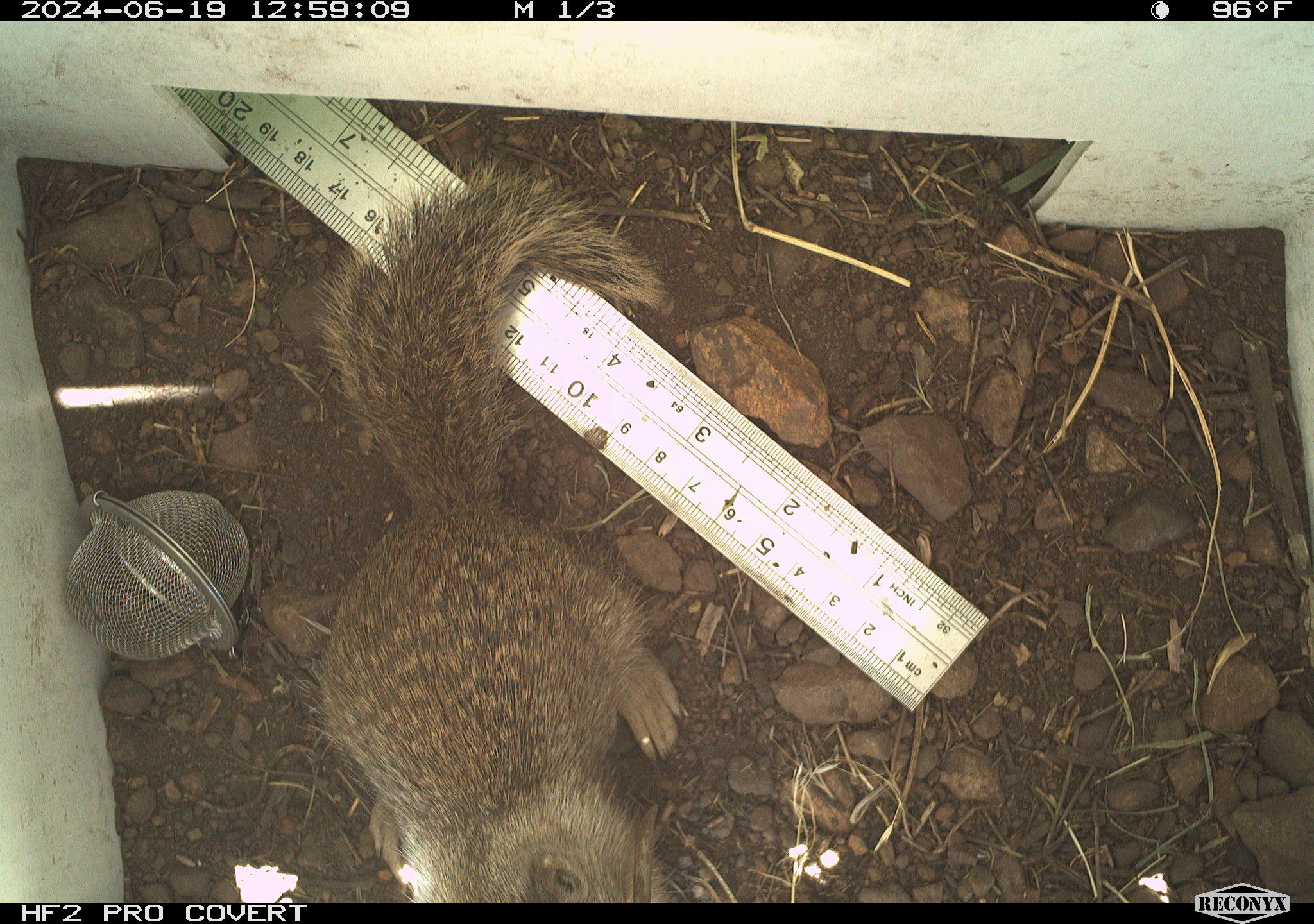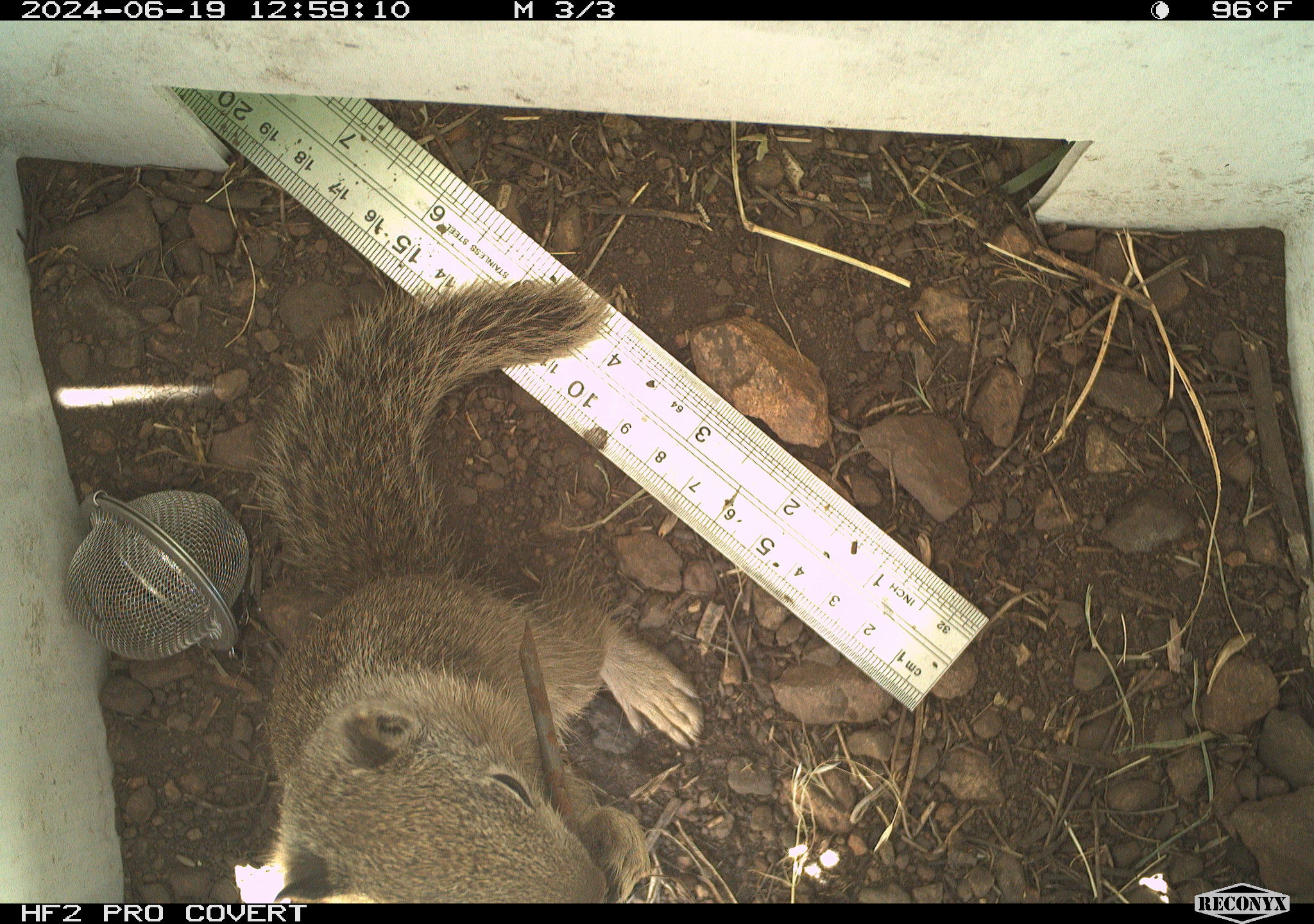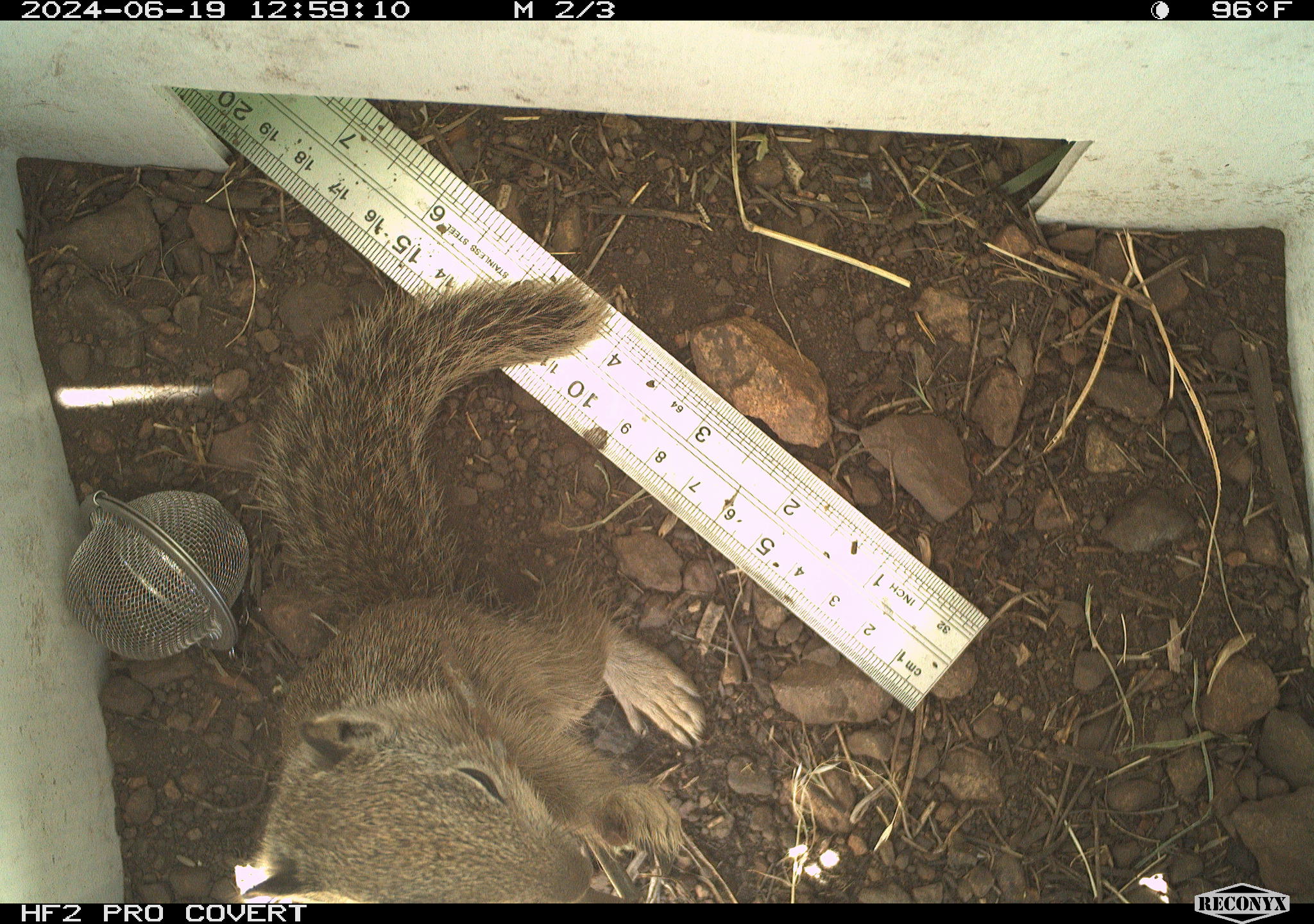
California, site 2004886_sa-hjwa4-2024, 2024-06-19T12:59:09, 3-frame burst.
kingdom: Animalia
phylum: Chordata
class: Mammalia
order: Rodentia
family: Sciuridae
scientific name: Sciuridae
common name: squirrels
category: sciuridae family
Sciuridae family (squirrels) (Sciuridae).